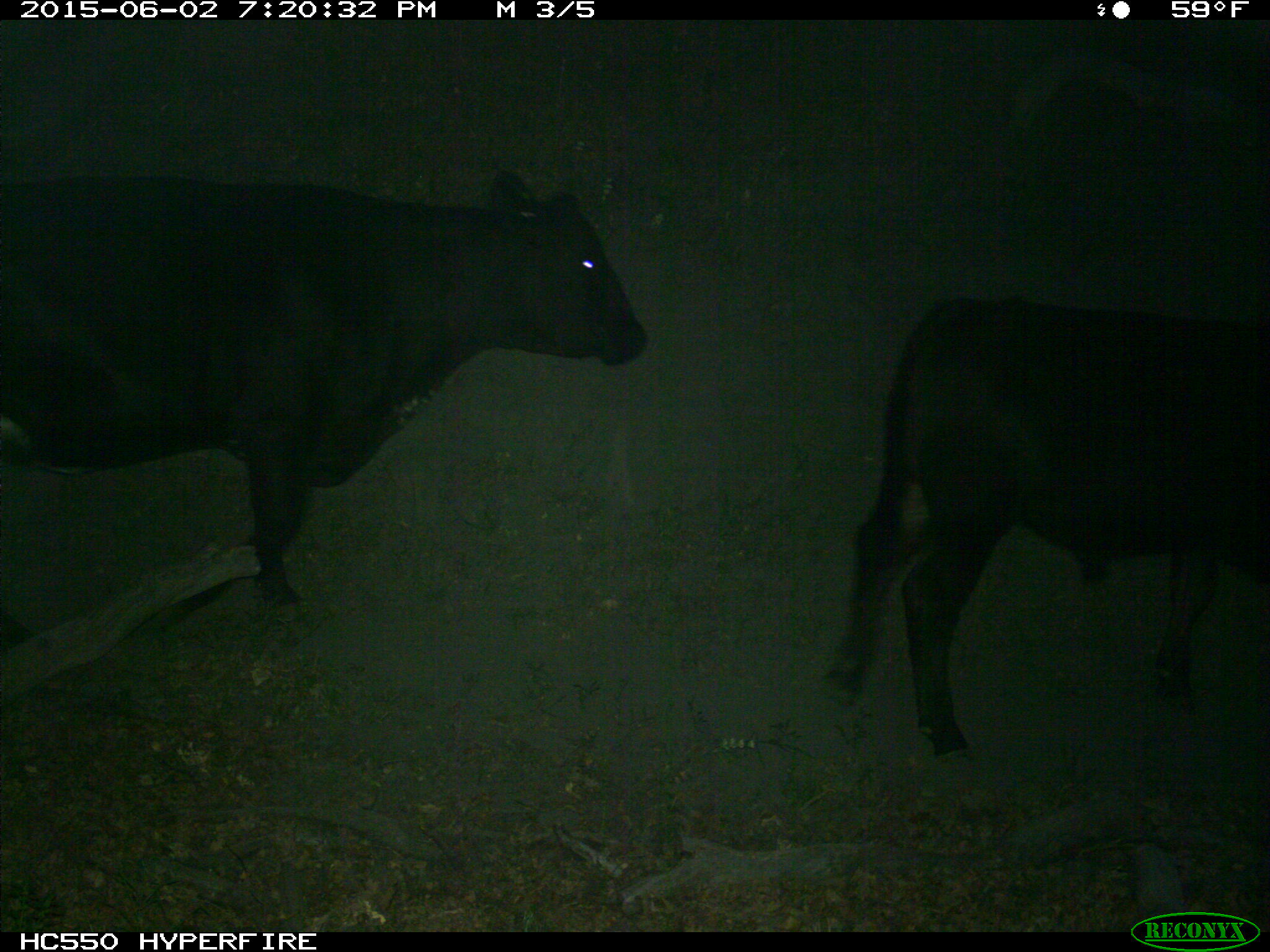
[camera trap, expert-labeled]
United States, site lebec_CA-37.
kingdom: Animalia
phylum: Chordata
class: Mammalia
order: Artiodactyla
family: Bovidae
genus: Bos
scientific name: Bos taurus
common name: domestic cow